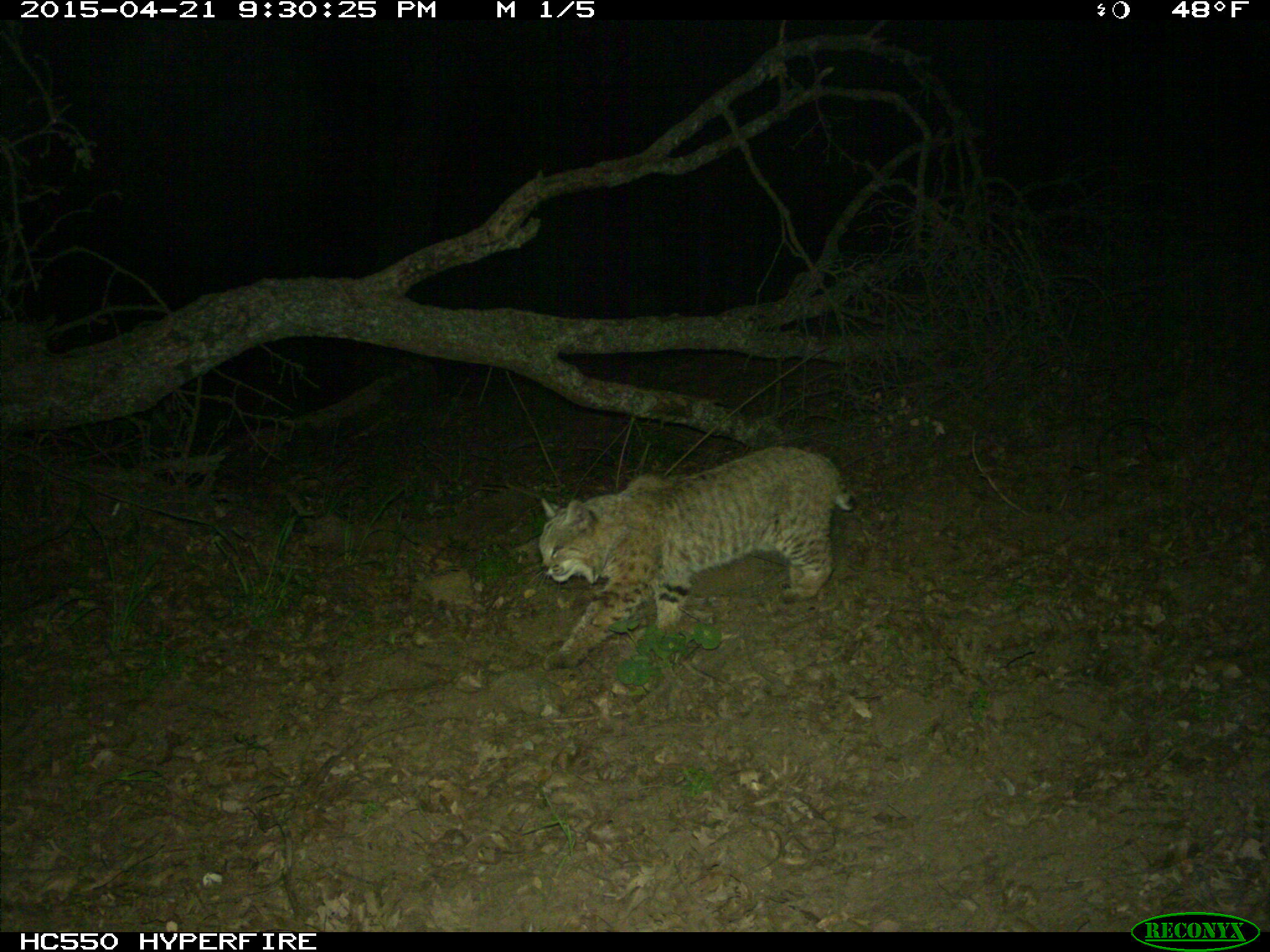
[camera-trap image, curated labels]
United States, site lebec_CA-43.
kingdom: Animalia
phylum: Chordata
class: Mammalia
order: Carnivora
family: Felidae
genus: Lynx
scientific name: Lynx rufus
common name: bobcat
Lynx rufus (bobcat).